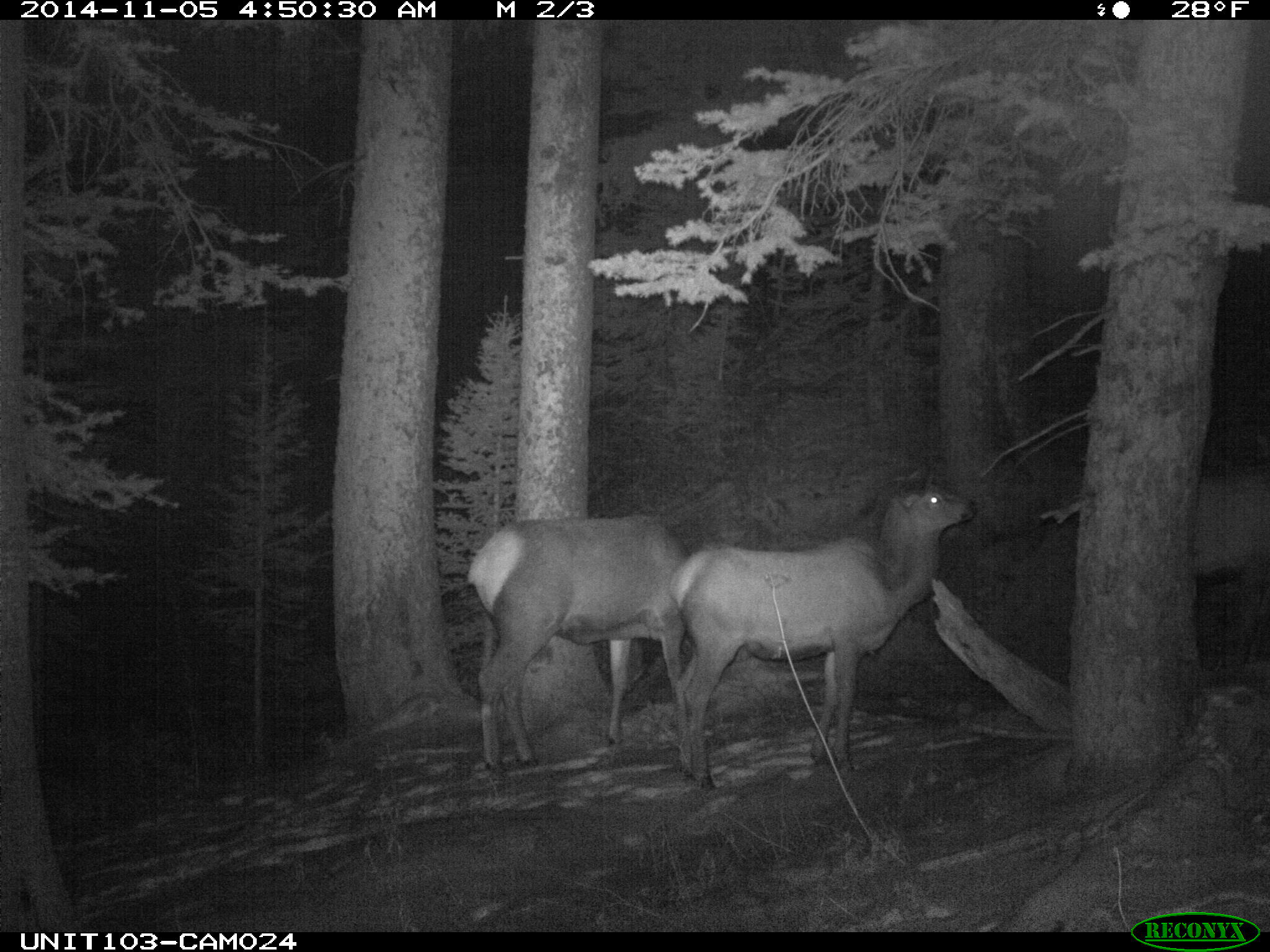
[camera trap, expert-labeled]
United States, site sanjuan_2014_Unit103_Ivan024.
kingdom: Animalia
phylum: Chordata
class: Mammalia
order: Artiodactyla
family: Cervidae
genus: Cervus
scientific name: Cervus elaphus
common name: red deer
Cervus elaphus (red deer).